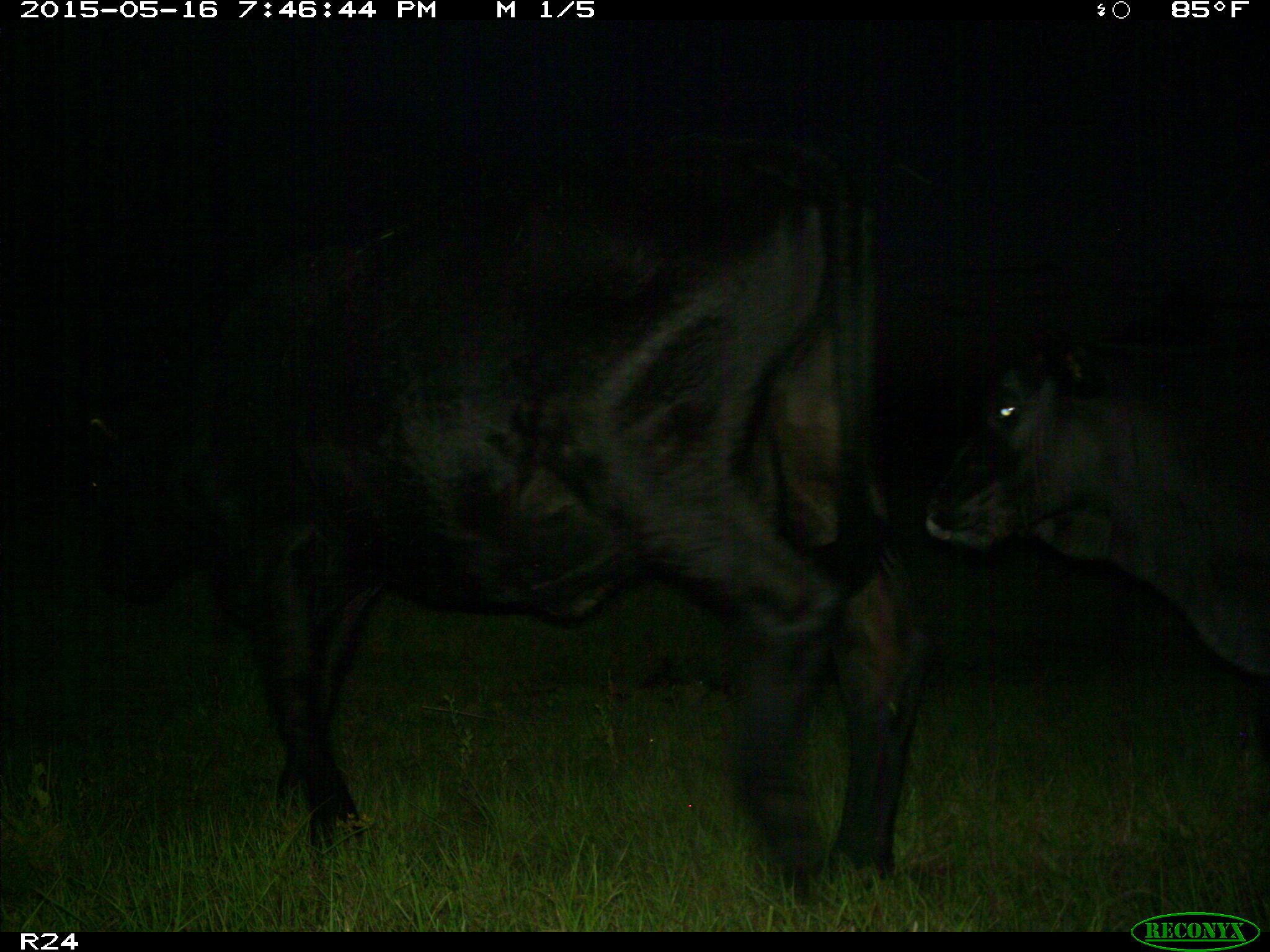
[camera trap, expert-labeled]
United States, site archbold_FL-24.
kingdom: Animalia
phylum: Chordata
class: Mammalia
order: Artiodactyla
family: Bovidae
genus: Bos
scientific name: Bos taurus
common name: domestic cow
Bos taurus (domestic cow).